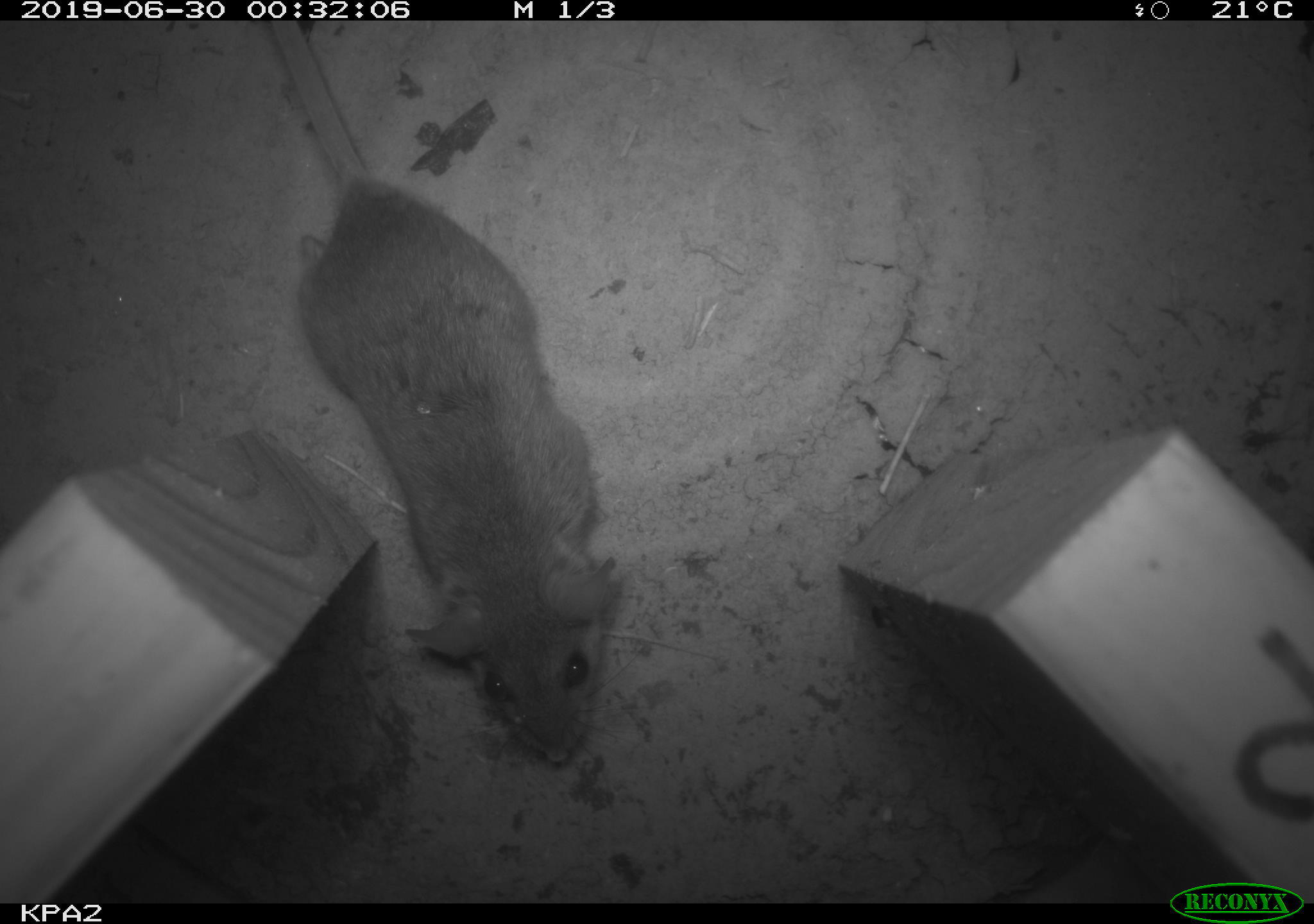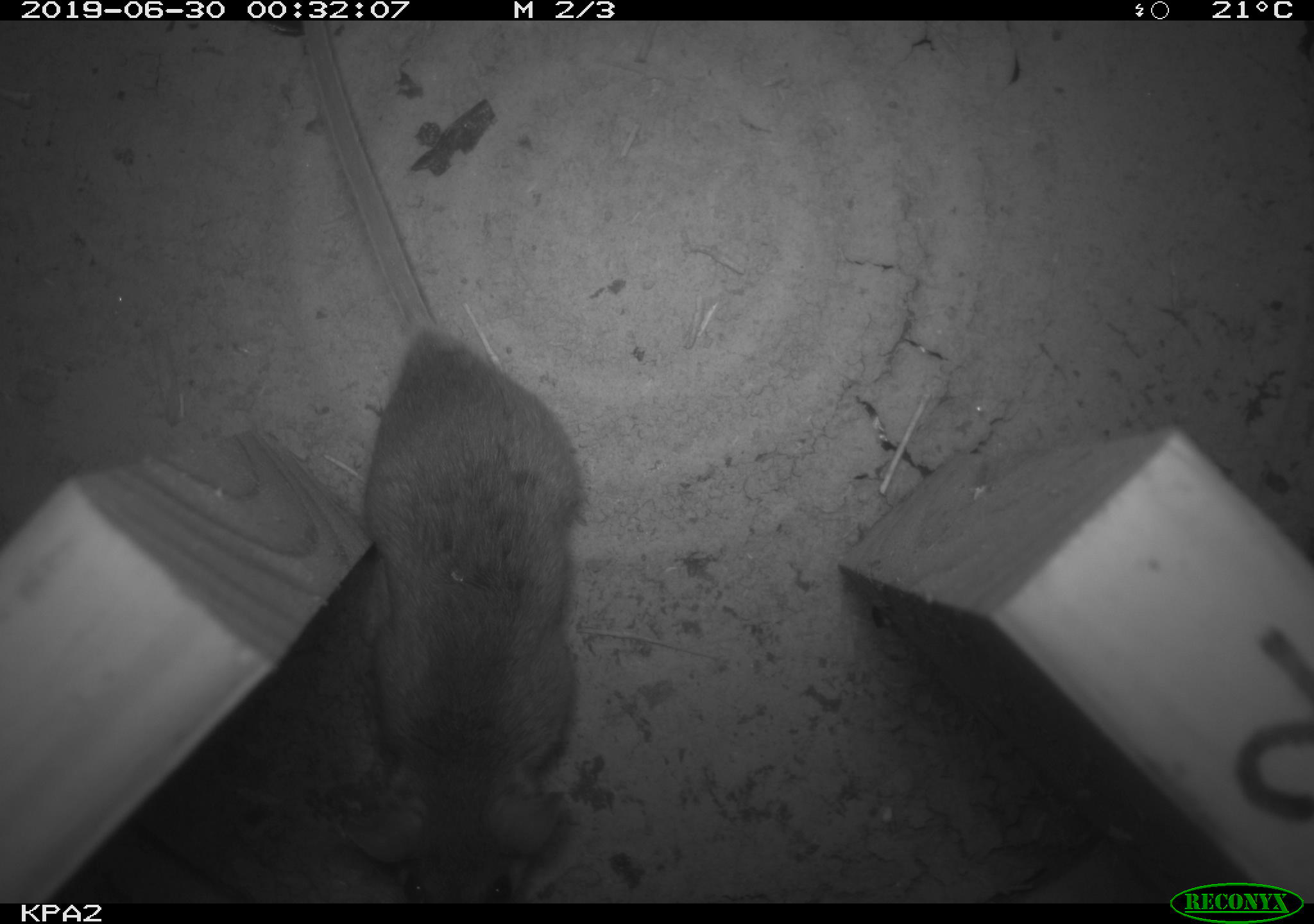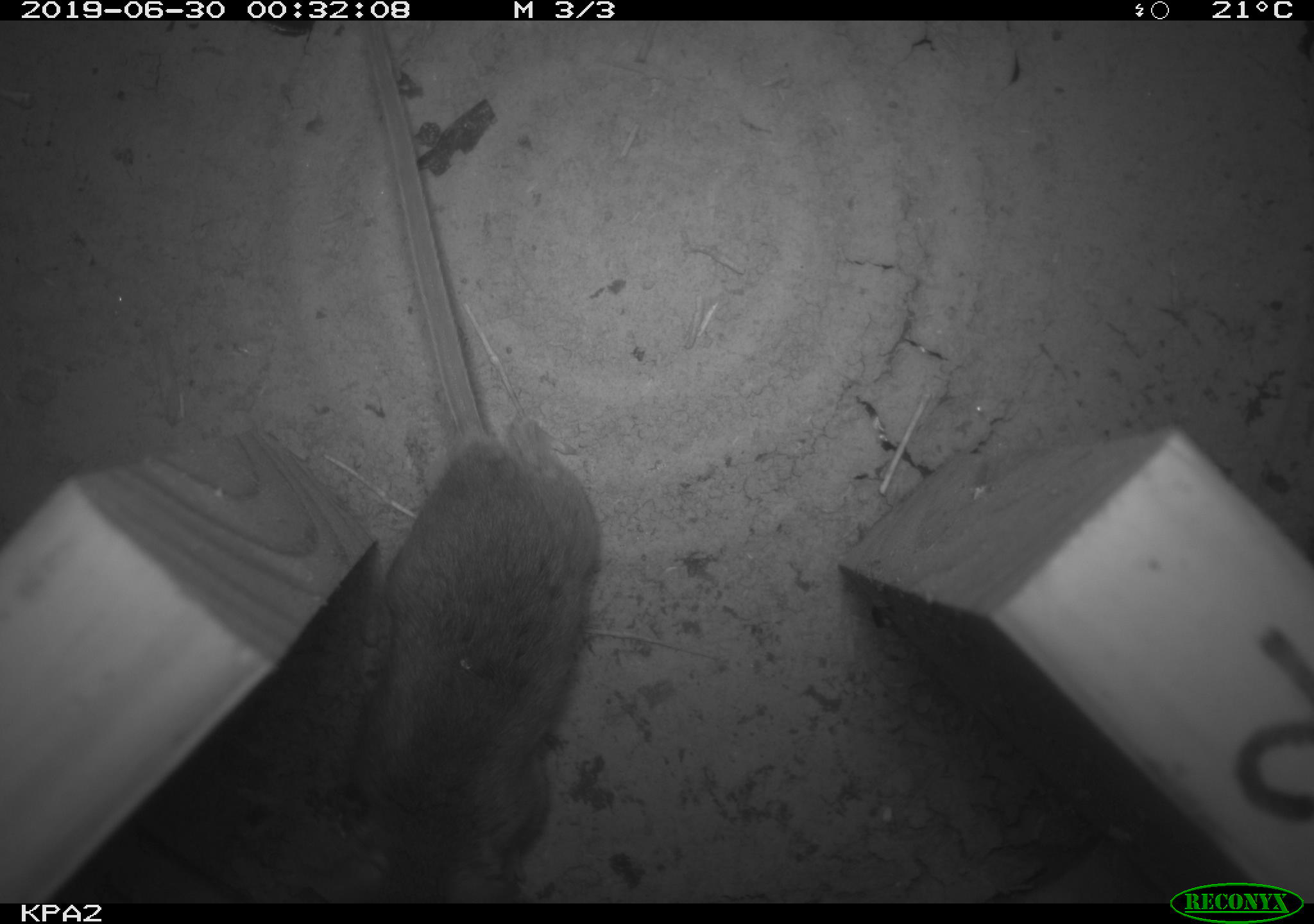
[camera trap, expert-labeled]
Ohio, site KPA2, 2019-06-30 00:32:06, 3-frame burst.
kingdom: Animalia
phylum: Chordata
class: Mammalia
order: Rodentia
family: Cricetidae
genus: Peromyscus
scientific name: Peromyscus leucopus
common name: white-footed mouse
White-footed mouse (Peromyscus leucopus).